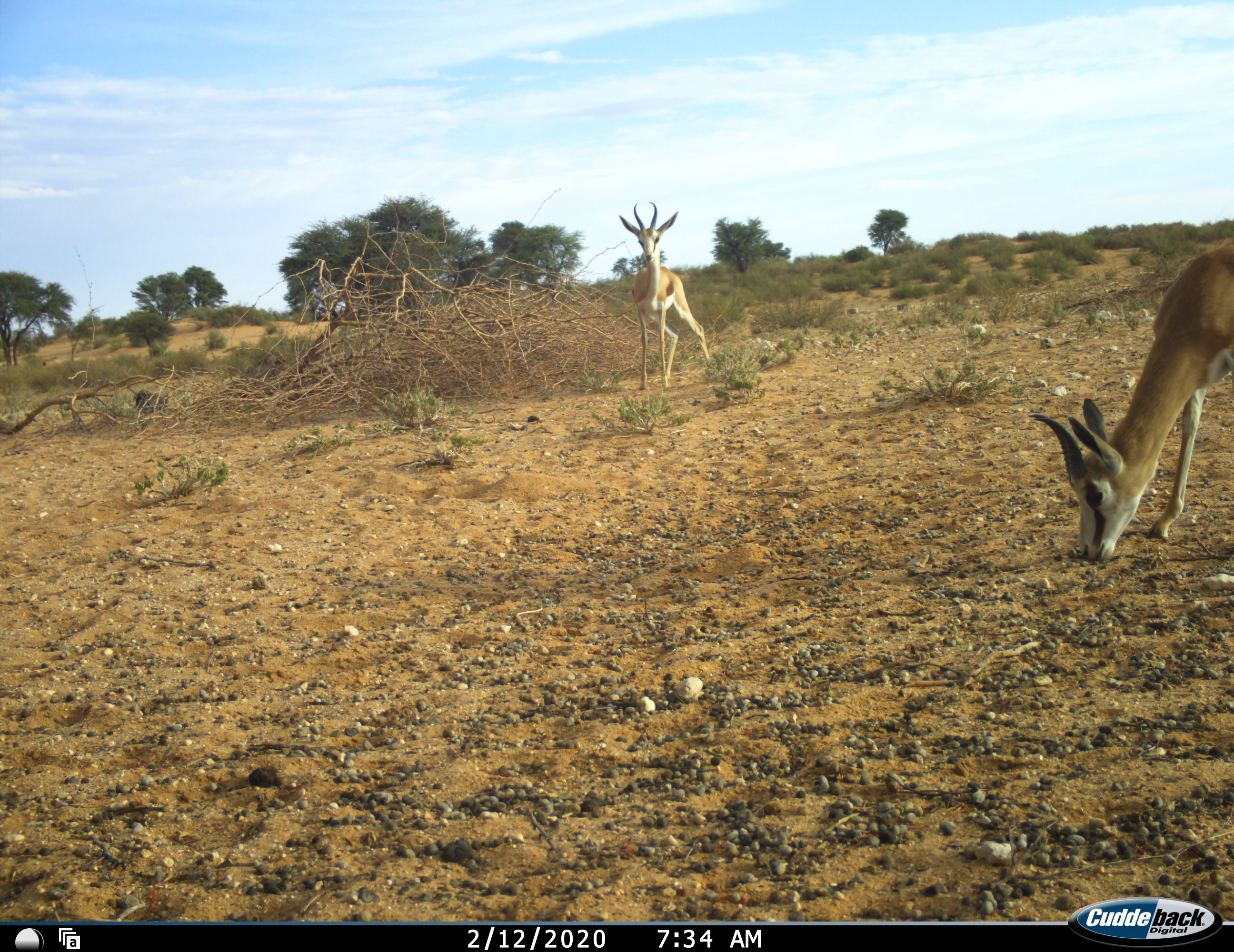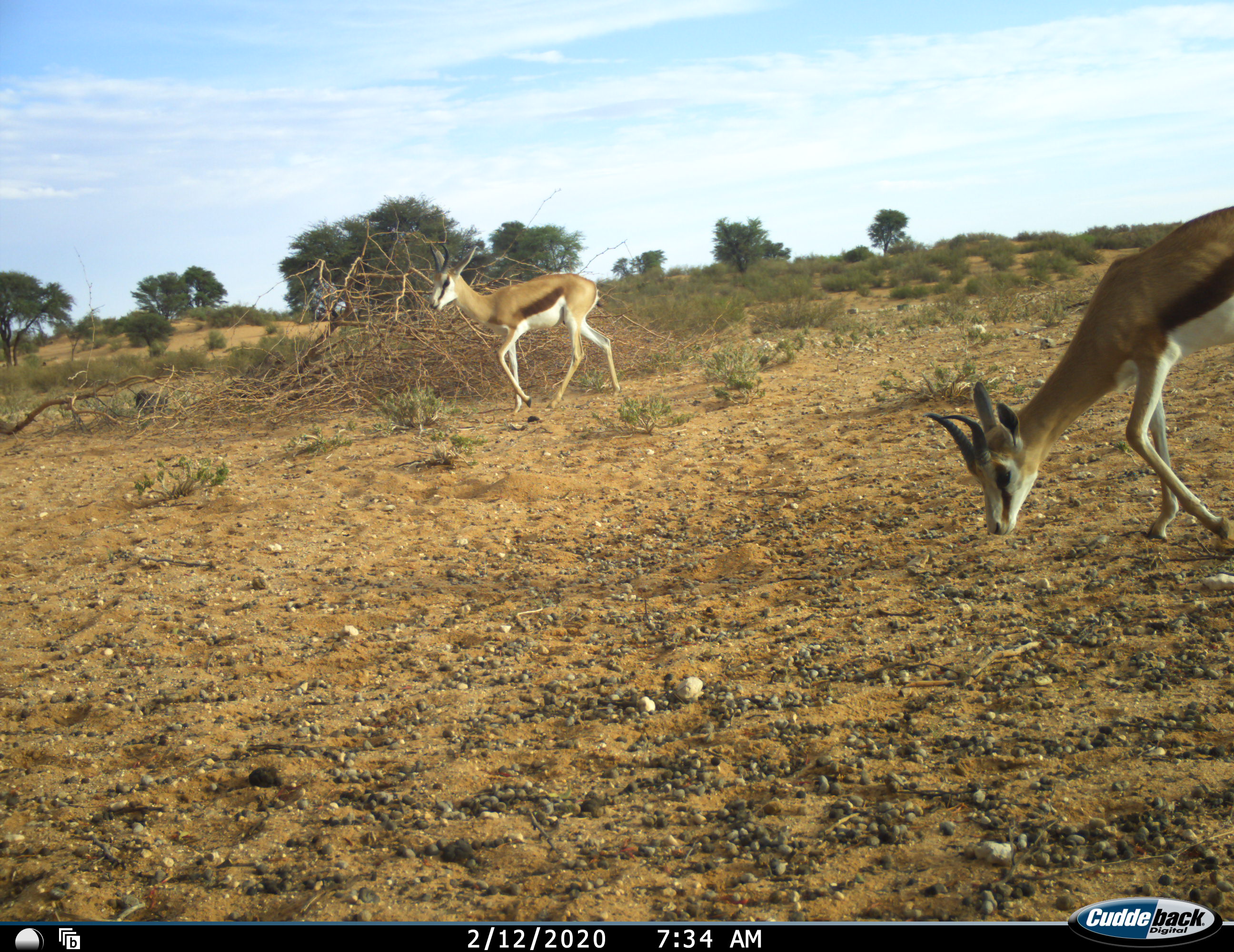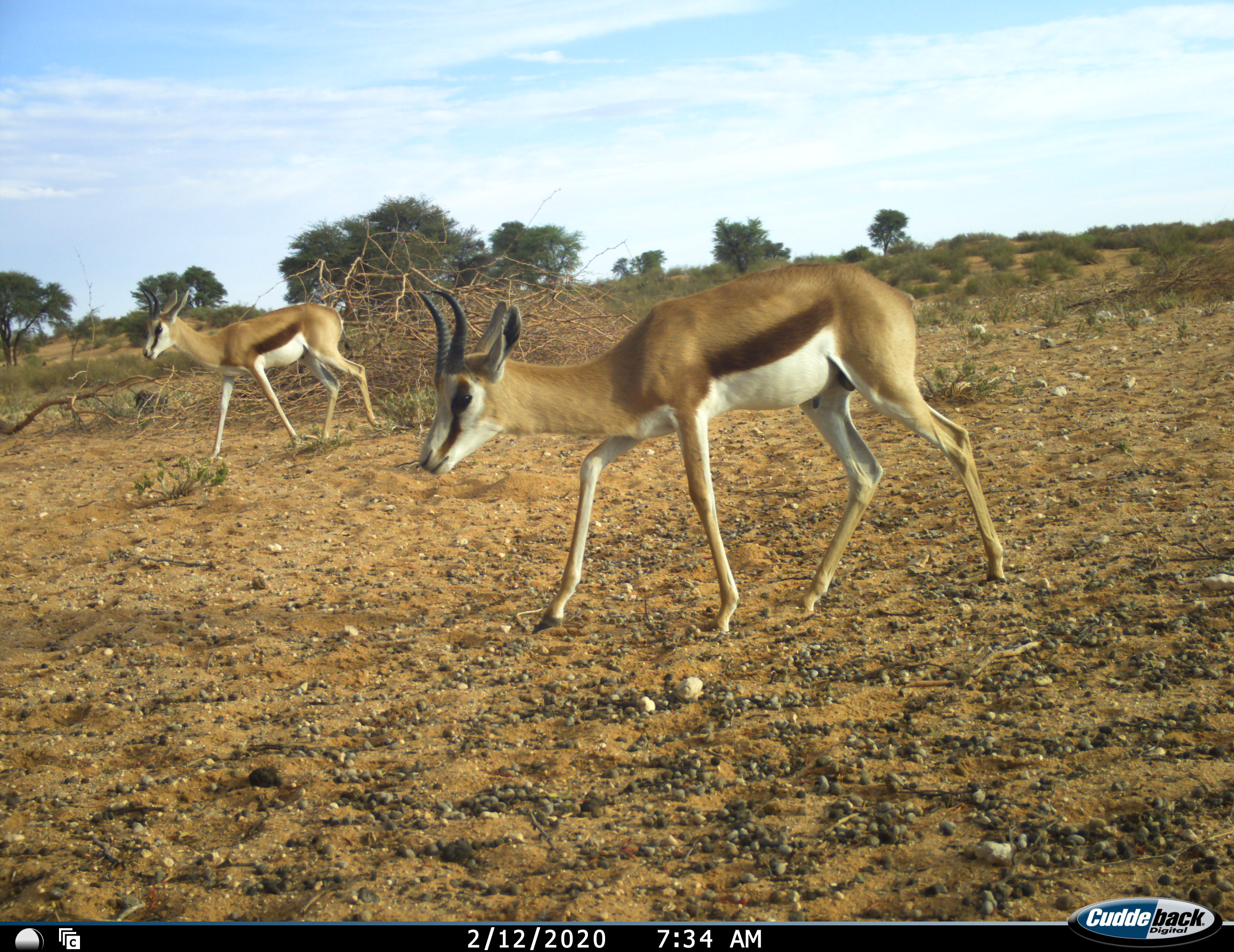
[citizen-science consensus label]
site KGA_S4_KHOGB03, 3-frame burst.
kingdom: Animalia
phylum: Chordata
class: Mammalia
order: Artiodactyla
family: Bovidae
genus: Antidorcas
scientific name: Antidorcas marsupialis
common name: springbok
Springbok (Antidorcas marsupialis), count 2. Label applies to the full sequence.